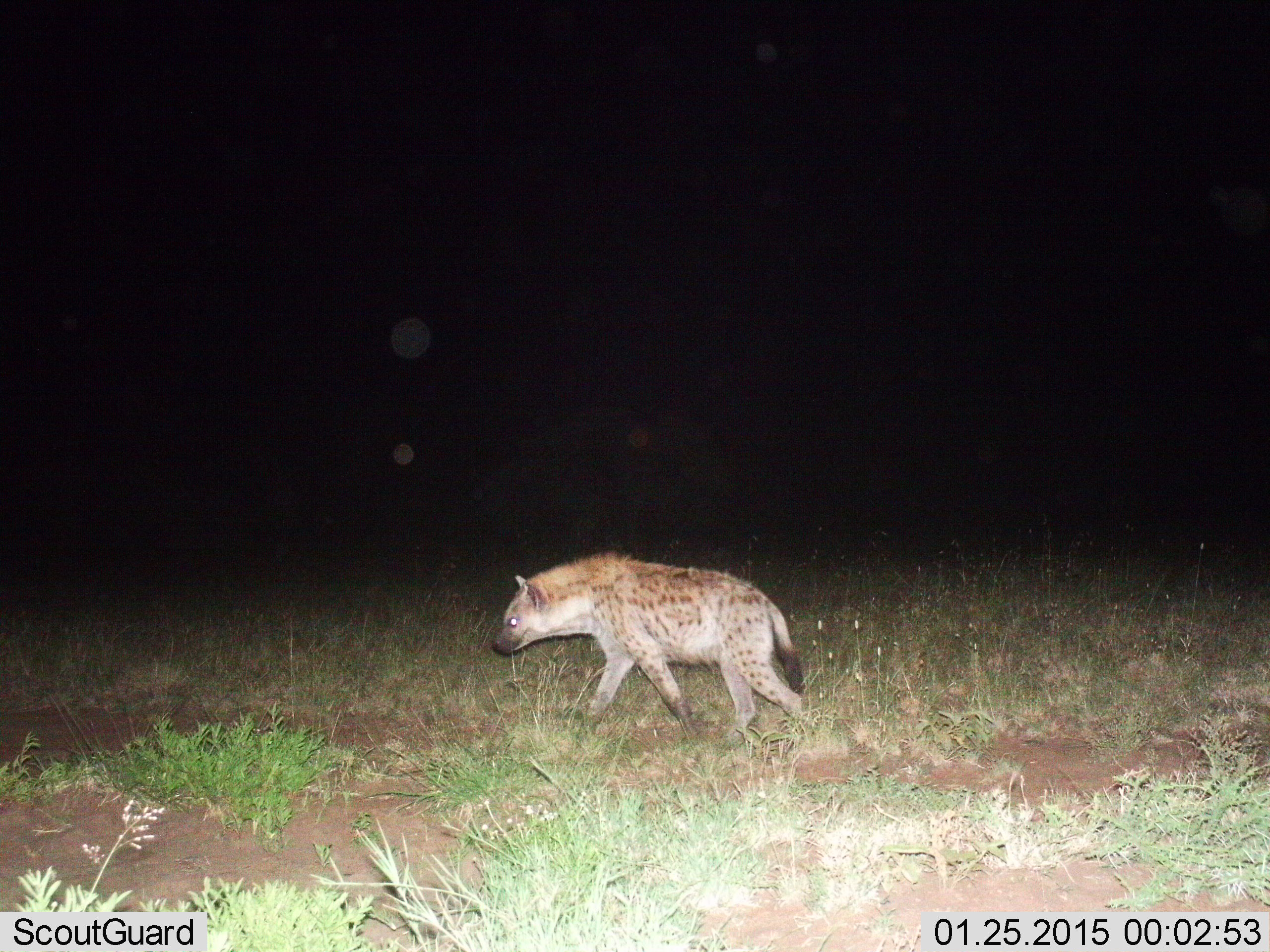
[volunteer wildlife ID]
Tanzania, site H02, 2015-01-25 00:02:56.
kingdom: Animalia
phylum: Chordata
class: Mammalia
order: Carnivora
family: Hyaenidae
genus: Crocuta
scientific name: Crocuta crocuta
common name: spotted hyena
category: hyenaspotted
Hyenaspotted (spotted hyena) (Crocuta crocuta), count 1. Behavior (volunteer vote fractions): standing 10%, resting 0%, moving 100%, interacting 0%. Young present (vote fraction): 0%. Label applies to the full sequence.